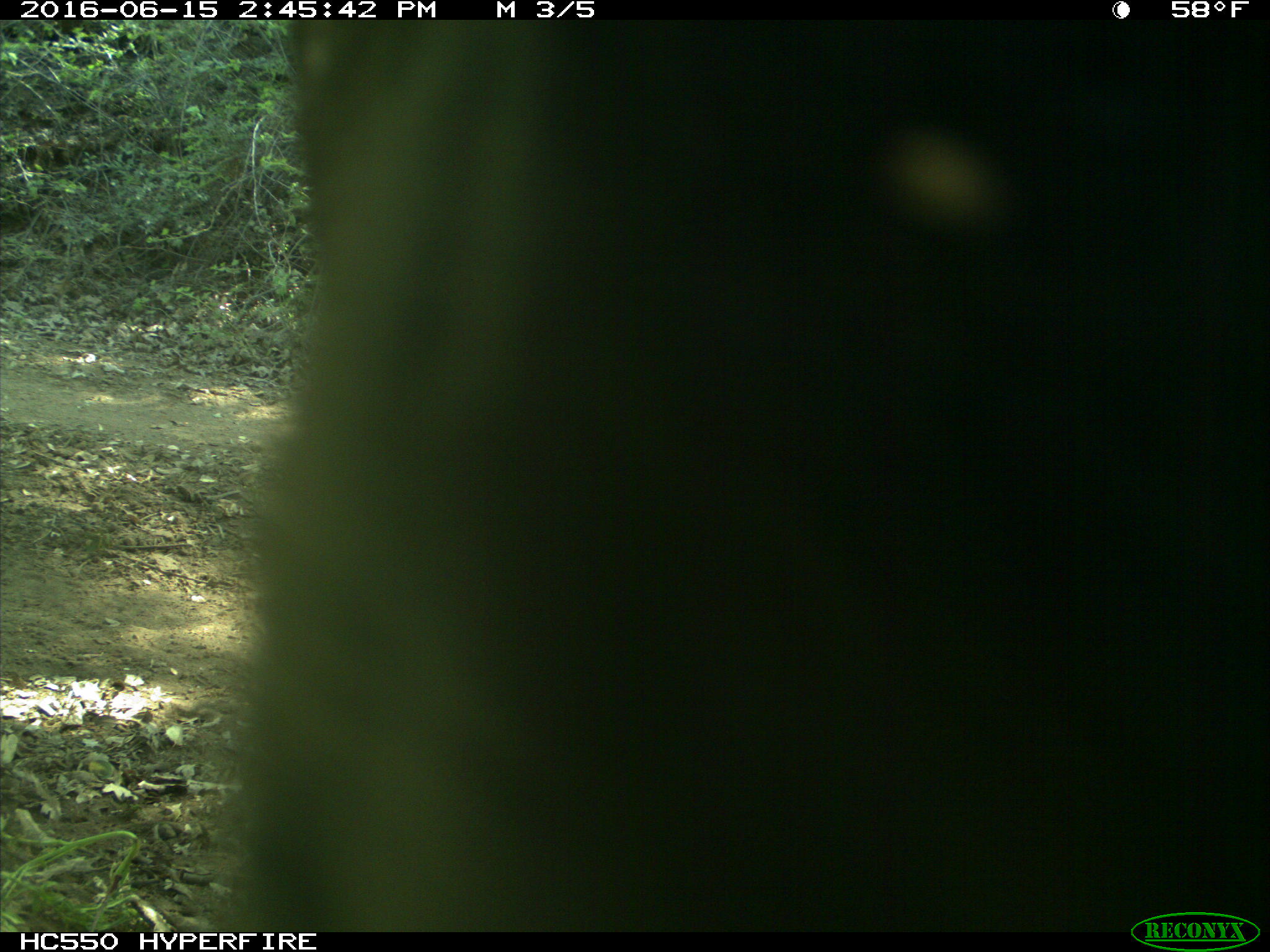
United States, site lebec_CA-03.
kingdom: Animalia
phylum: Chordata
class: Mammalia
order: Artiodactyla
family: Bovidae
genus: Bos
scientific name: Bos taurus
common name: domestic cow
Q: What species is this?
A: Bos taurus (domestic cow).